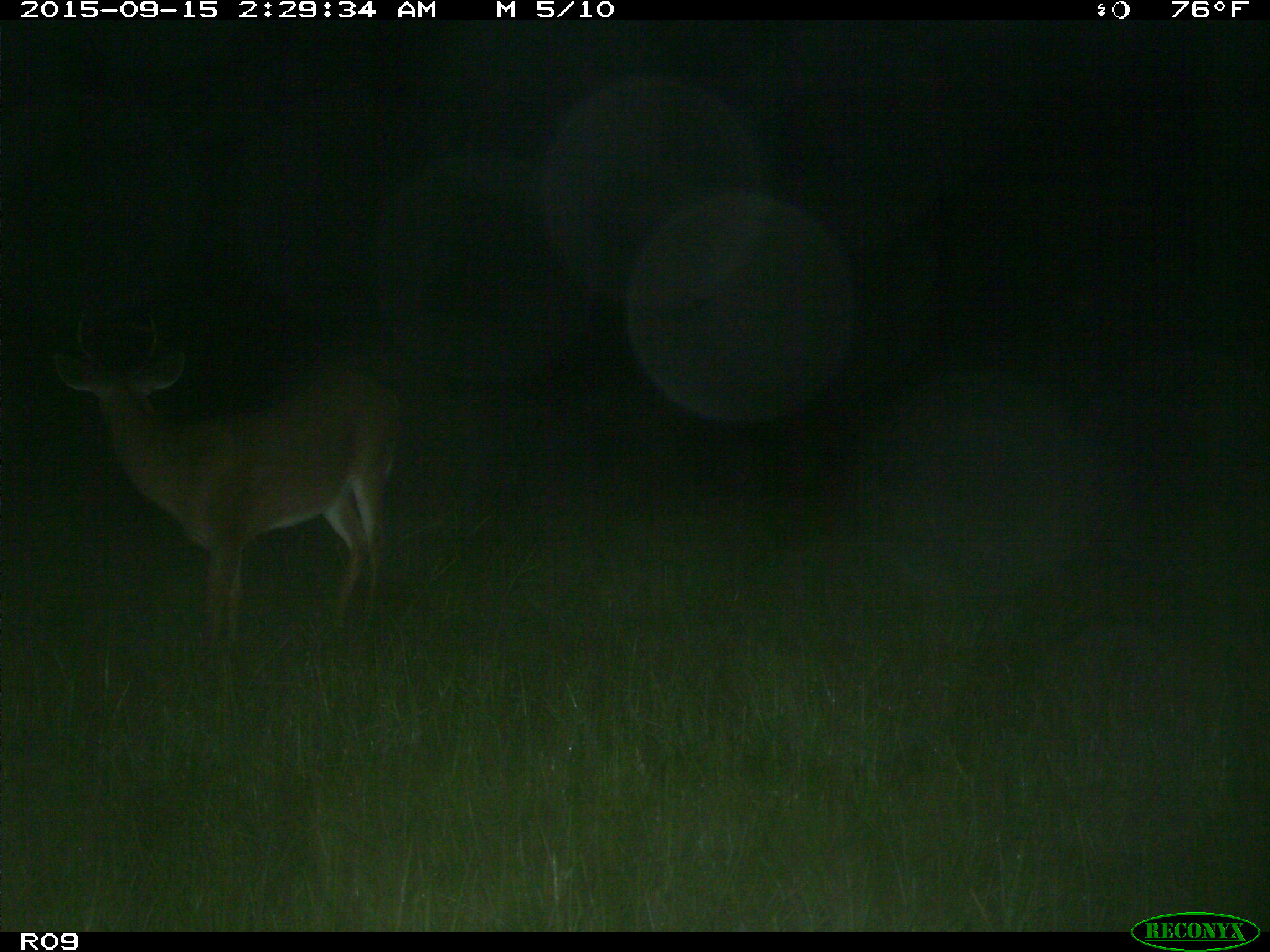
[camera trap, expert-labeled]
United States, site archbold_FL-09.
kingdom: Animalia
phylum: Chordata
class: Mammalia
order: Artiodactyla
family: Cervidae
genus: Odocoileus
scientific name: Odocoileus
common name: deer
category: unidentified deer